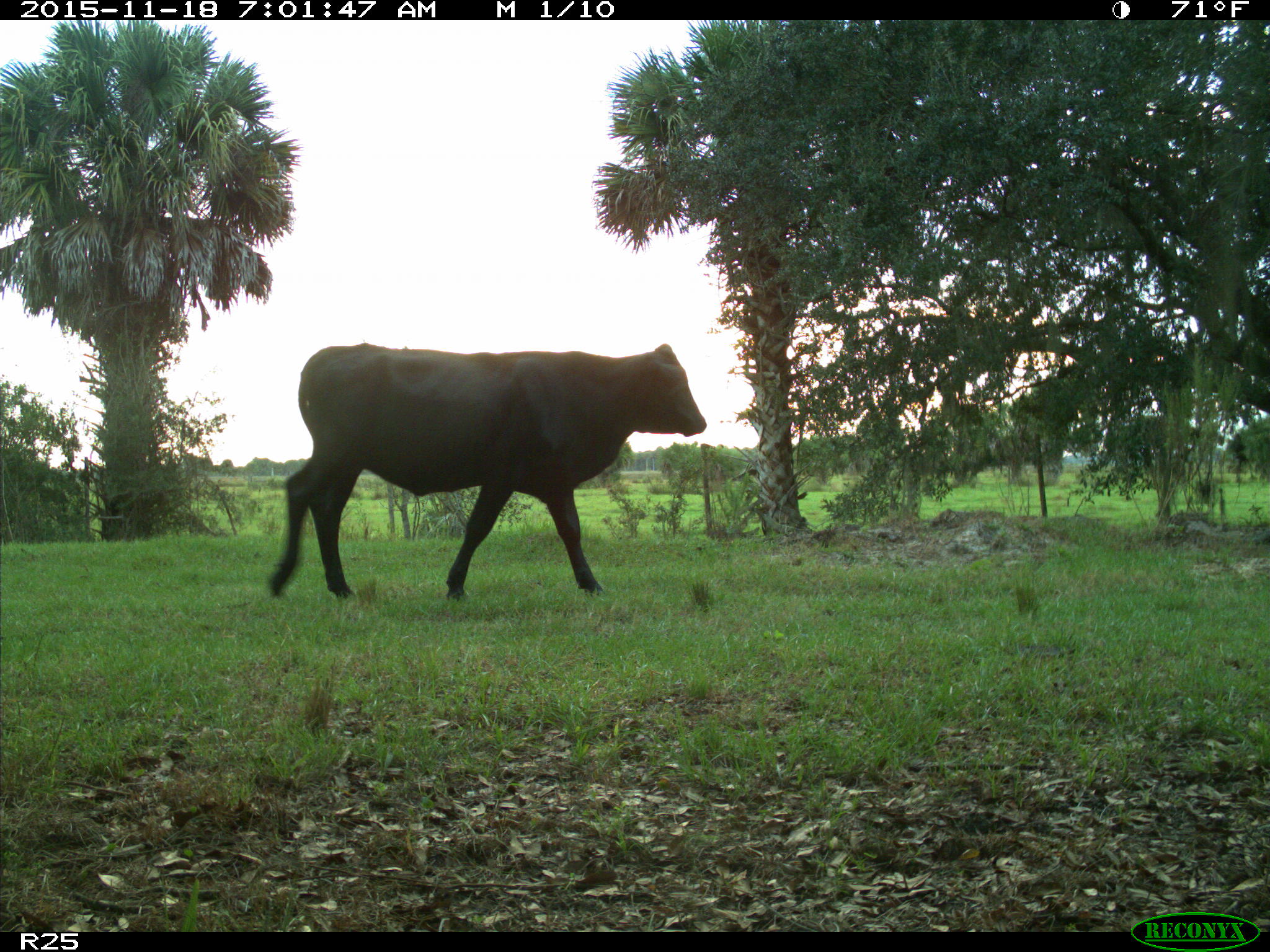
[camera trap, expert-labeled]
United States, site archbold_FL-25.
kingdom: Animalia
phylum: Chordata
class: Mammalia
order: Artiodactyla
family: Bovidae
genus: Bos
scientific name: Bos taurus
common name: domestic cow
Bos taurus (domestic cow).